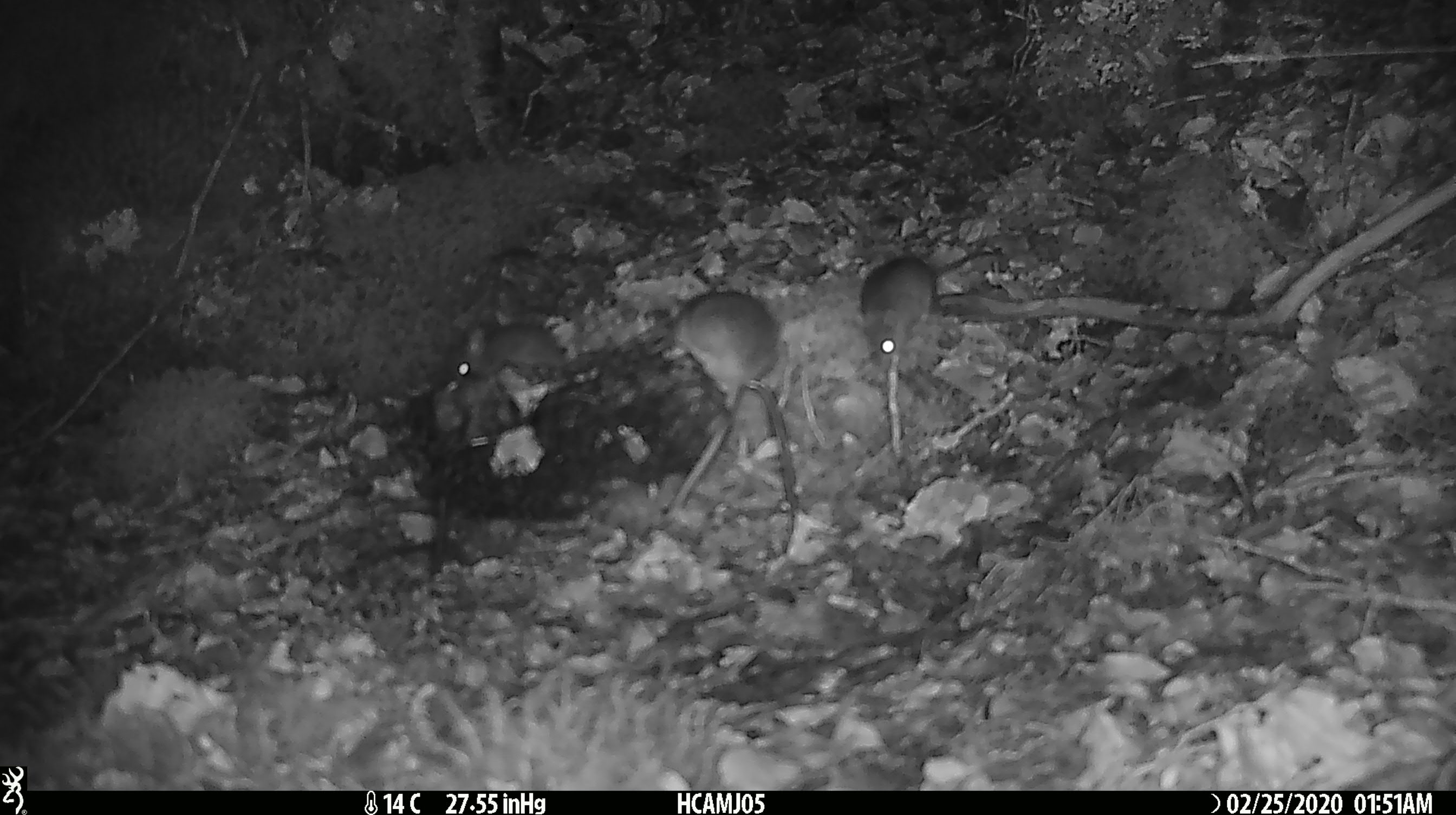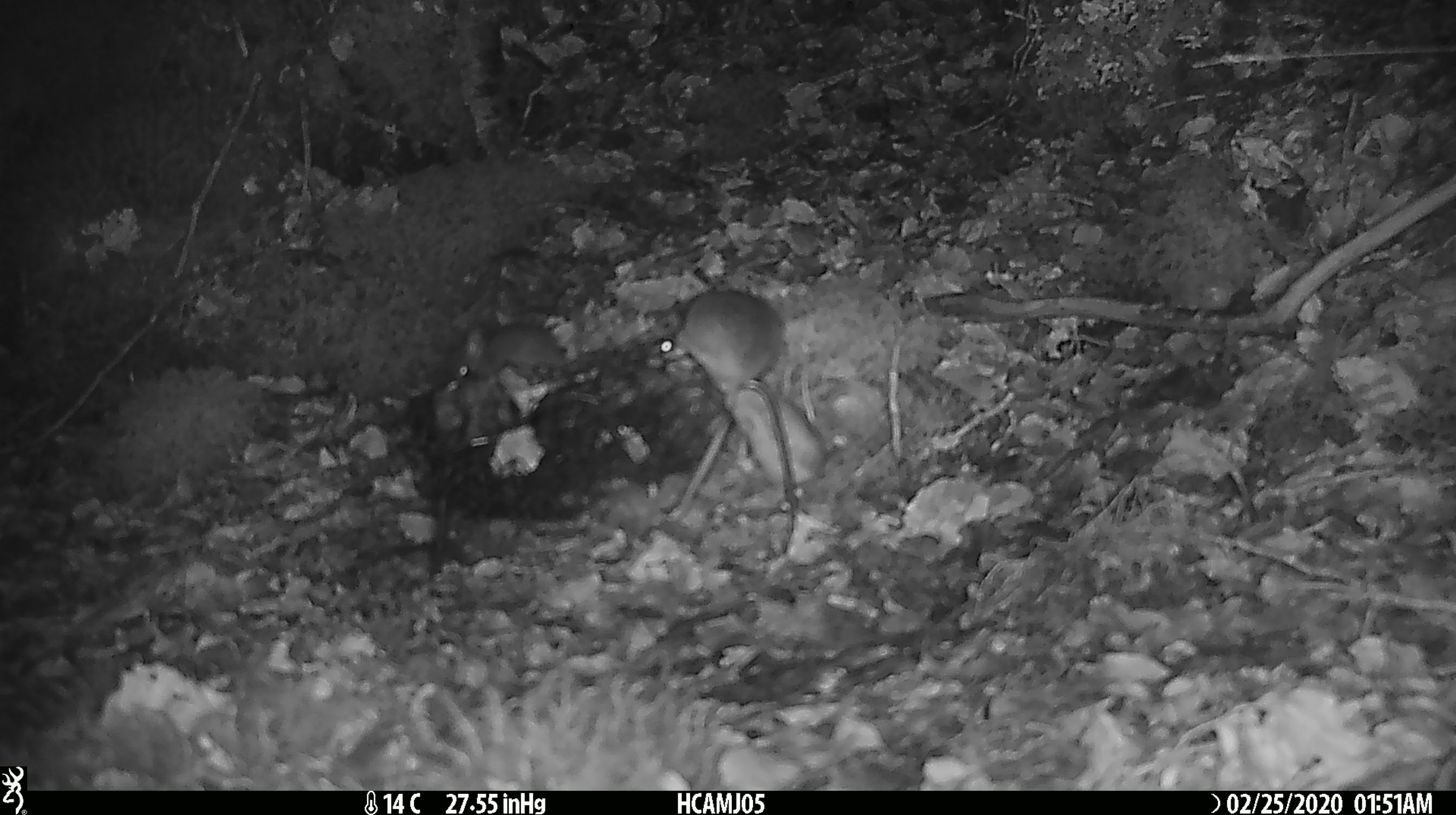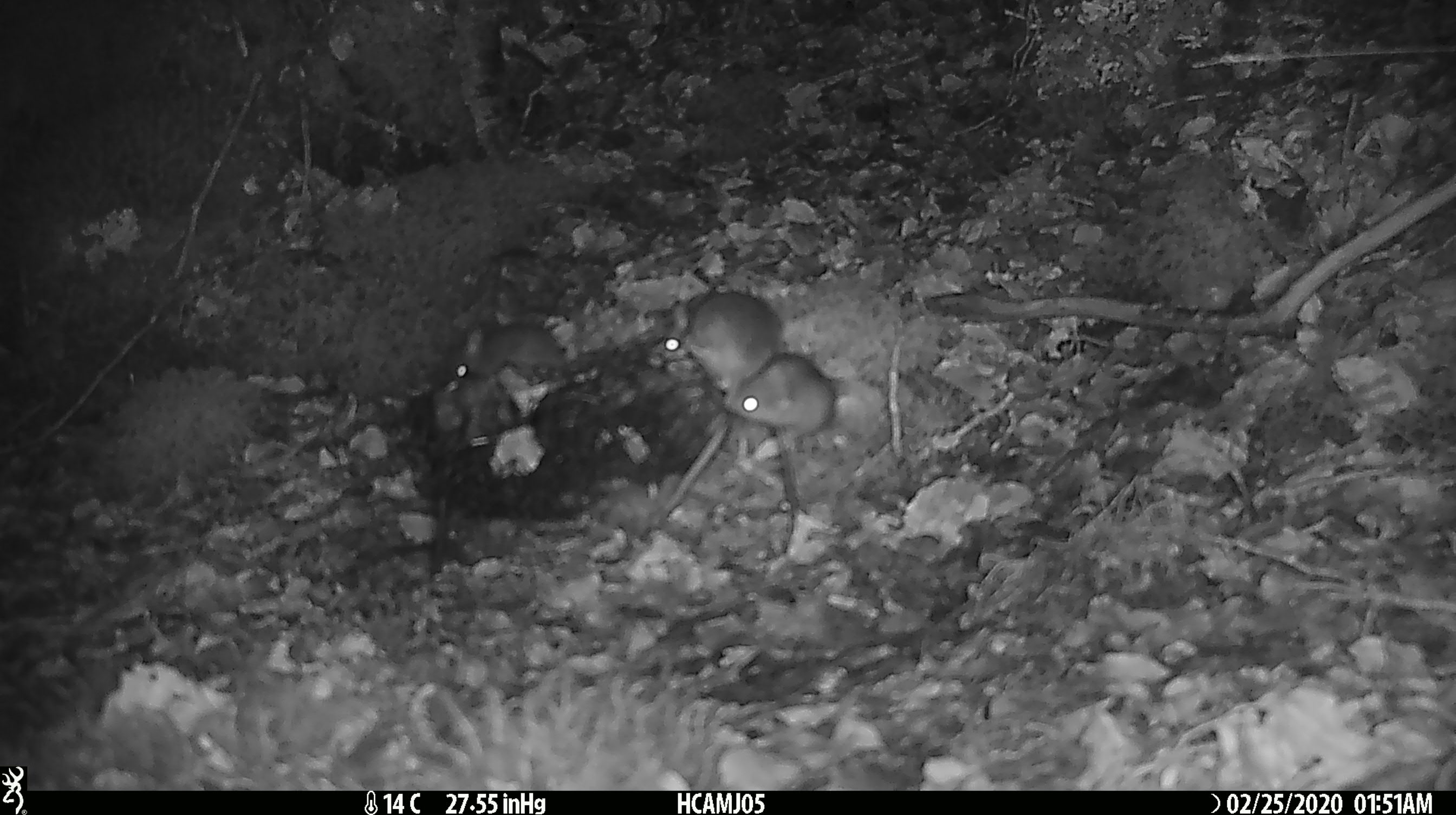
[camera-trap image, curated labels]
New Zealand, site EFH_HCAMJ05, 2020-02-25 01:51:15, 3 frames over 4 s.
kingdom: Animalia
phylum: Chordata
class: Mammalia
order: Rodentia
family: Muridae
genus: Mus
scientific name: Mus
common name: mouse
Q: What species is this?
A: Mouse (Mus).